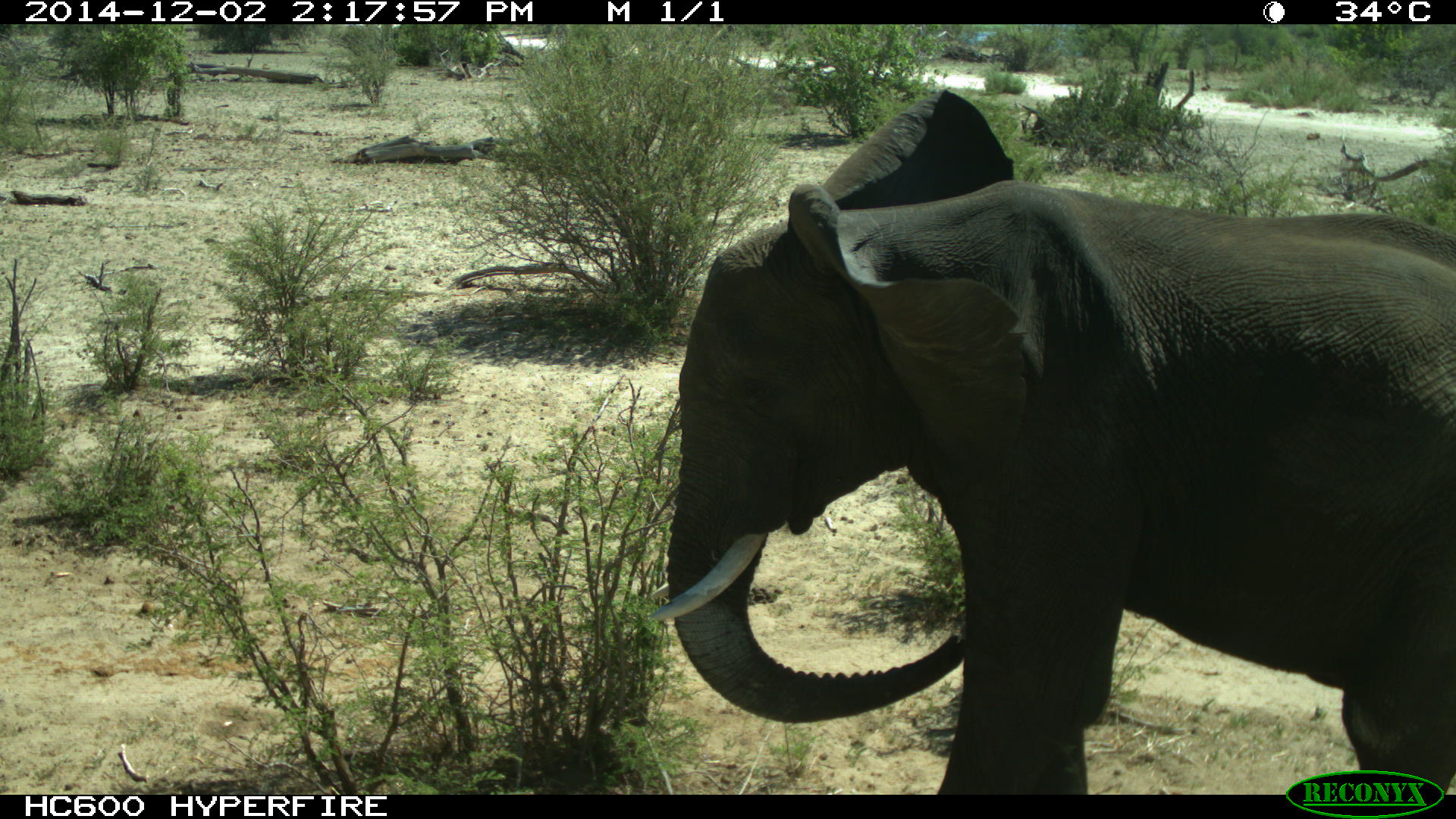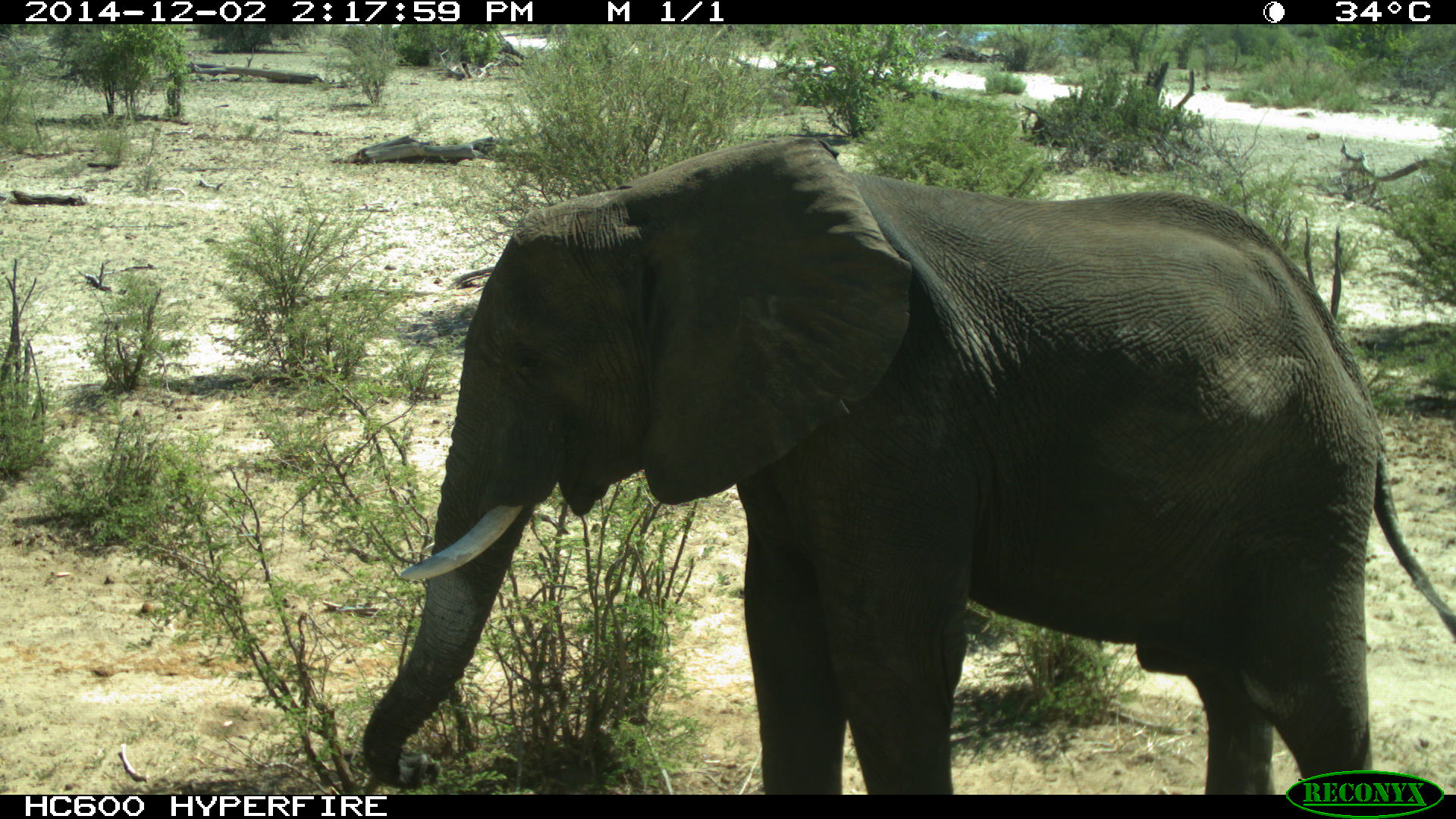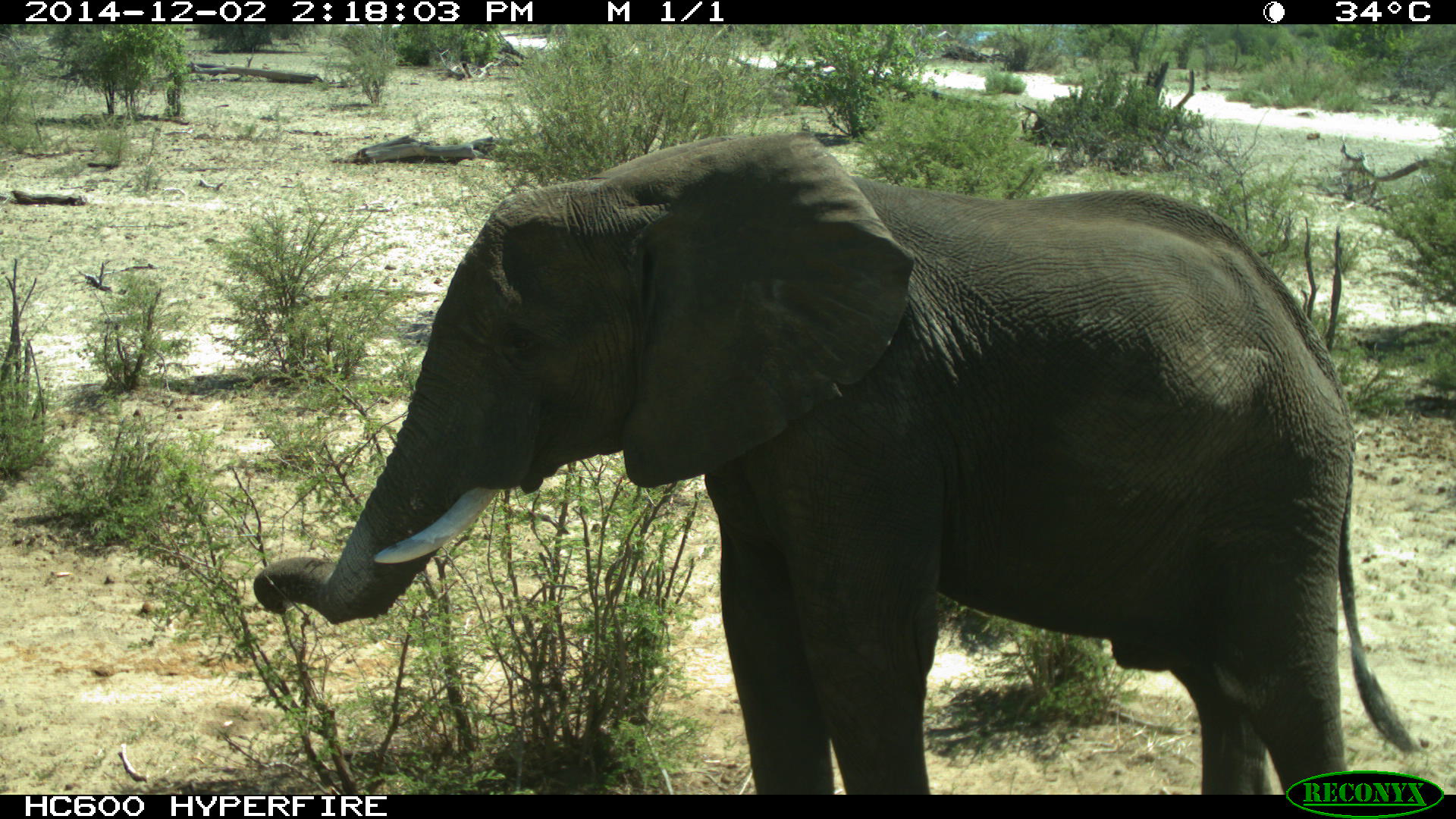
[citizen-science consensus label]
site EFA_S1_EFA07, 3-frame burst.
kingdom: Animalia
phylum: Chordata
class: Mammalia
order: Proboscidea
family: Elephantidae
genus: Loxodonta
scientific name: Loxodonta africana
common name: african bush elephant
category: elephant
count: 1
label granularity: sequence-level